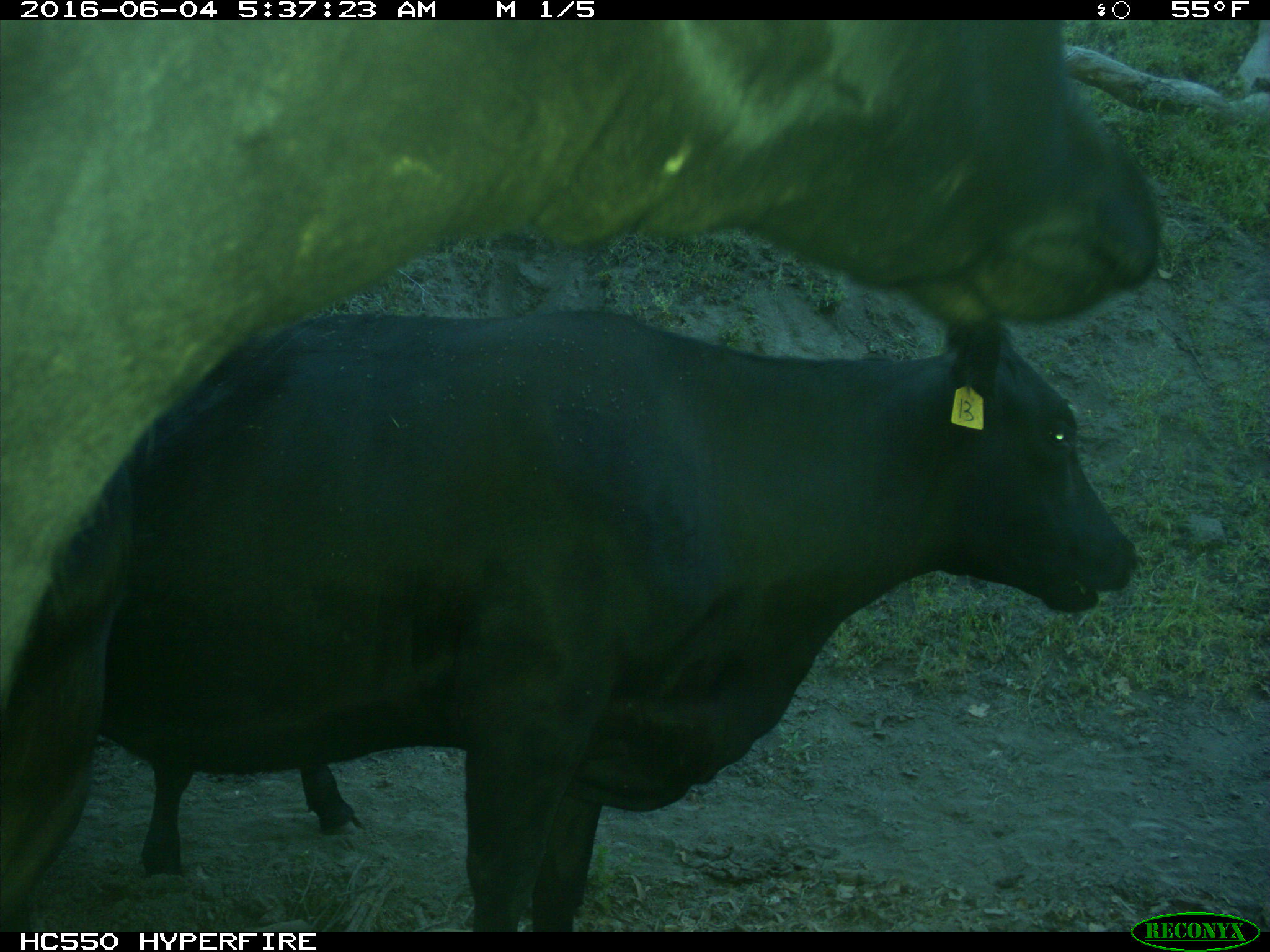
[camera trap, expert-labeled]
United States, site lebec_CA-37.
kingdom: Animalia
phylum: Chordata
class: Mammalia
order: Artiodactyla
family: Bovidae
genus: Bos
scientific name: Bos taurus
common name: domestic cow